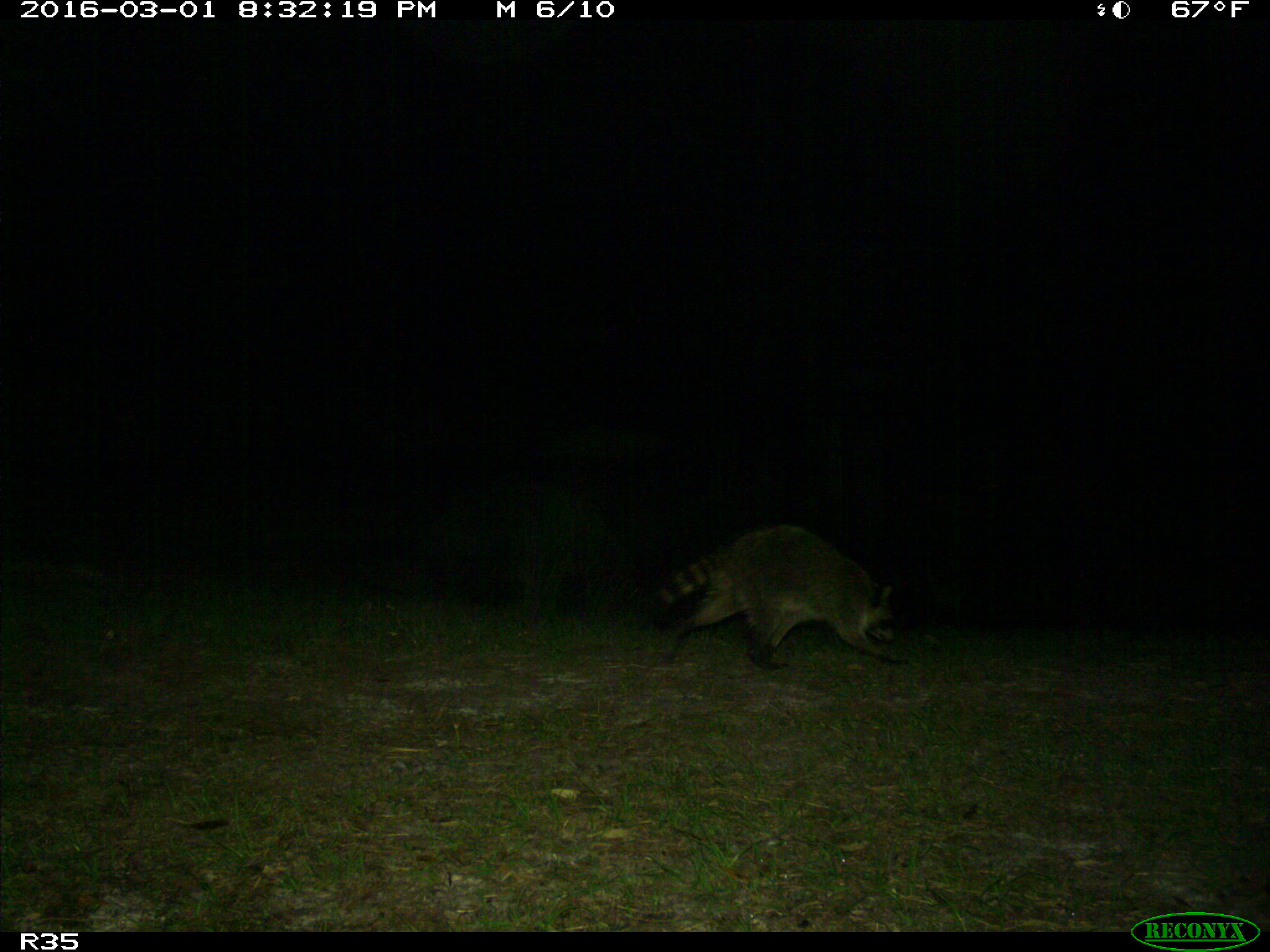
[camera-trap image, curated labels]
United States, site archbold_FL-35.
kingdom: Animalia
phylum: Chordata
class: Mammalia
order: Carnivora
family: Procyonidae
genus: Procyon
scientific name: Procyon lotor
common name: common raccoon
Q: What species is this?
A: Procyon lotor (common raccoon).